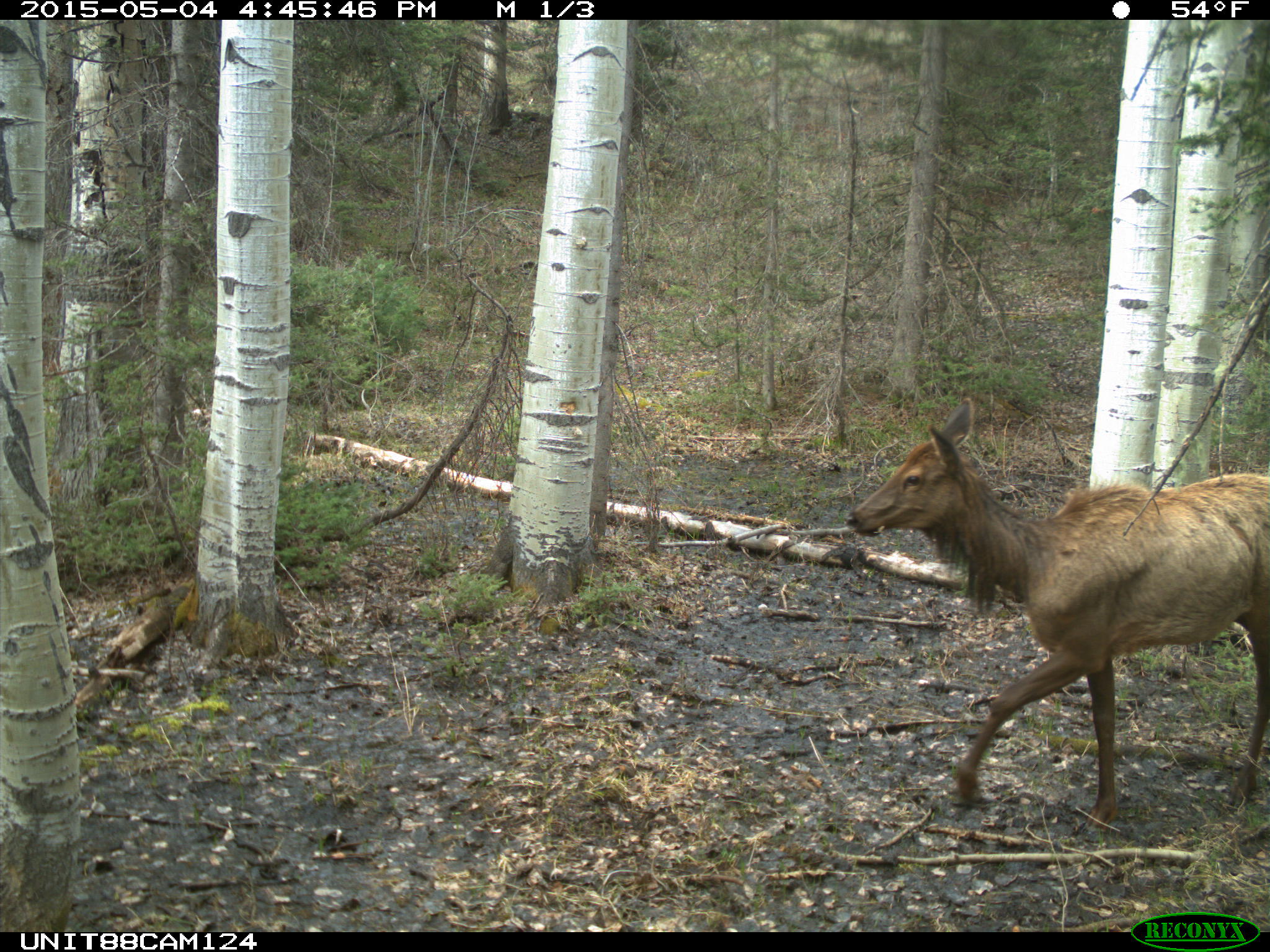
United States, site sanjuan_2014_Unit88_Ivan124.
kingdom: Animalia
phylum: Chordata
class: Mammalia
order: Artiodactyla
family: Cervidae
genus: Cervus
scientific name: Cervus elaphus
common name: red deer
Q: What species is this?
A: Cervus elaphus (red deer).